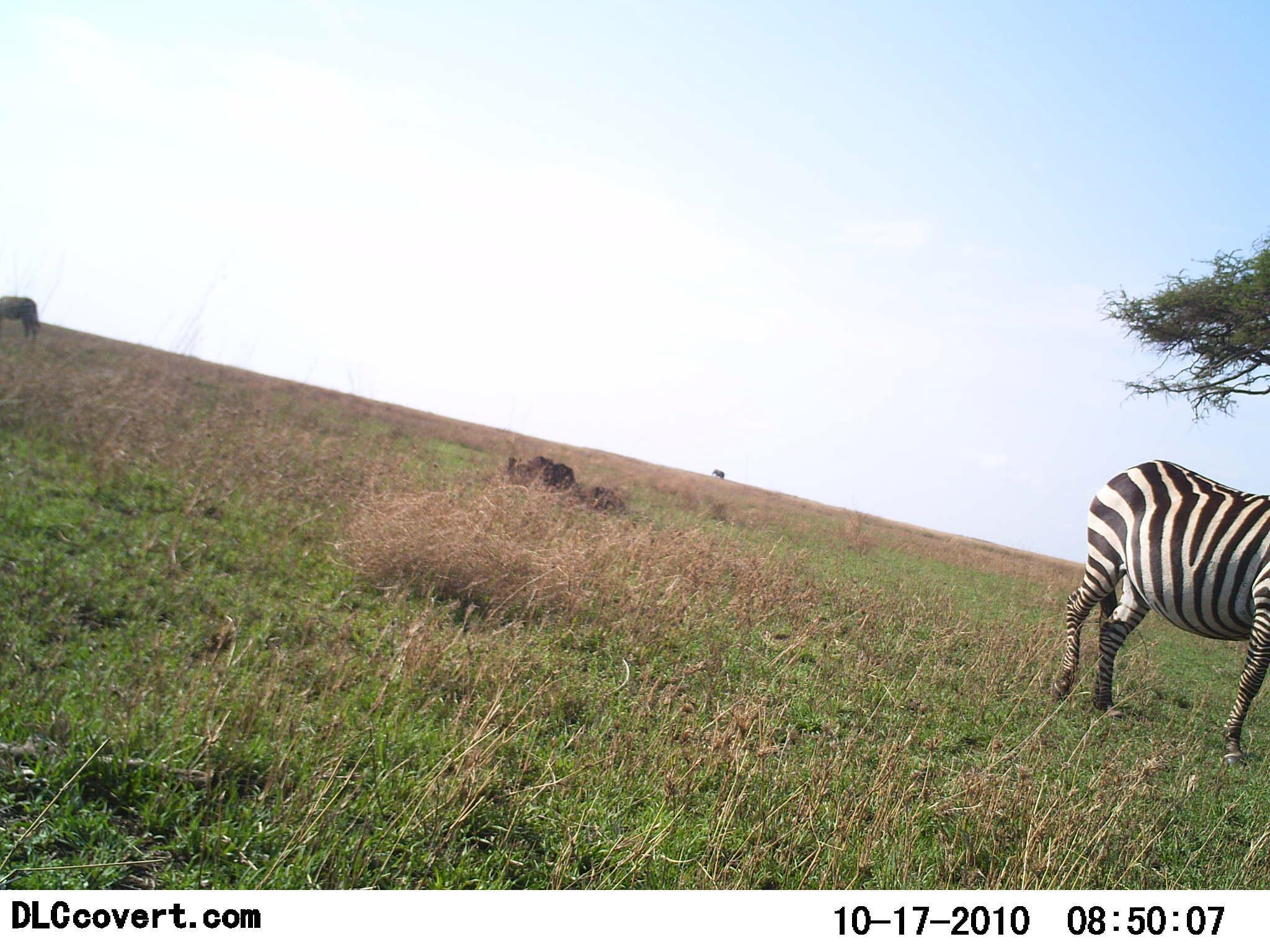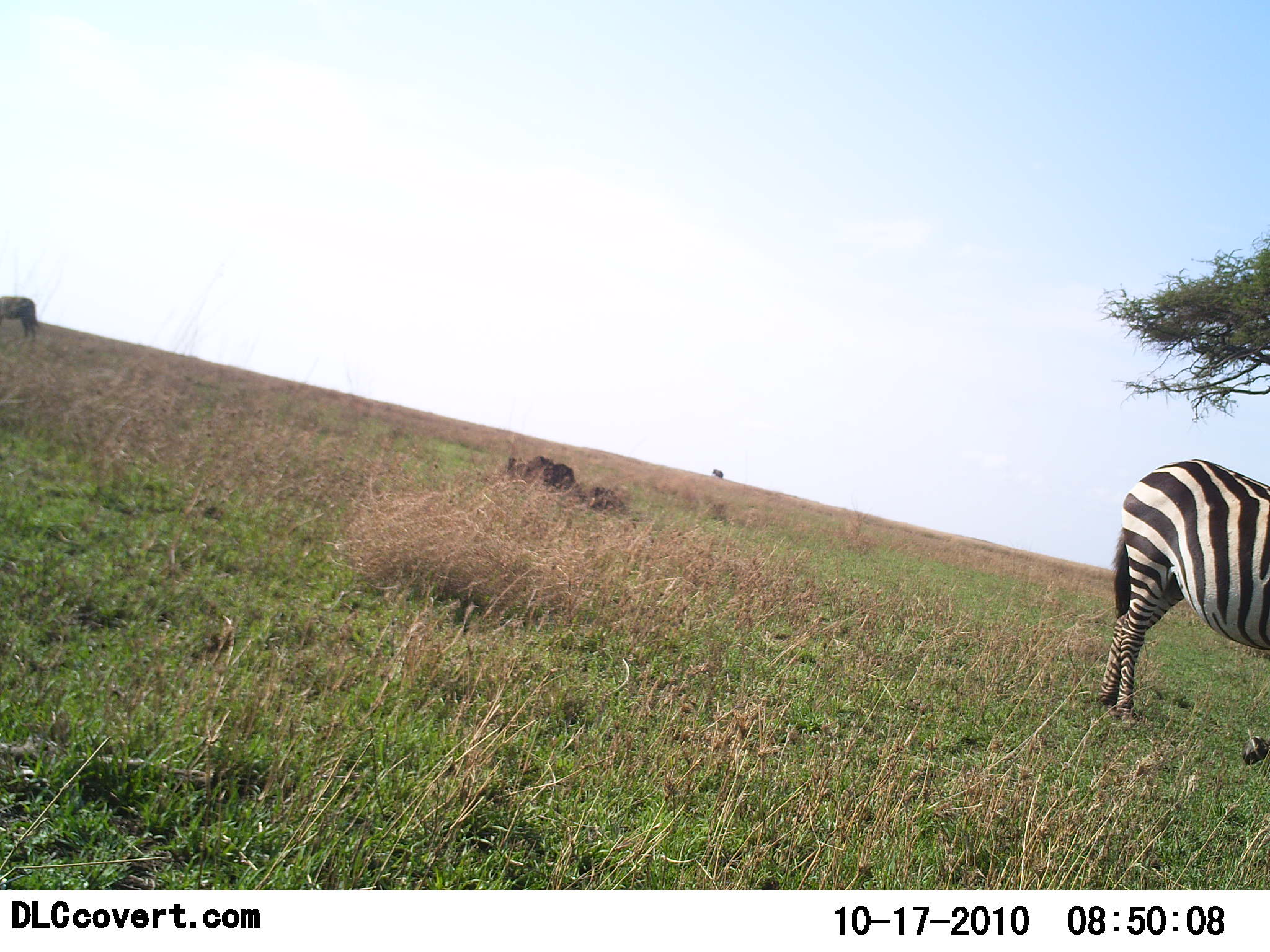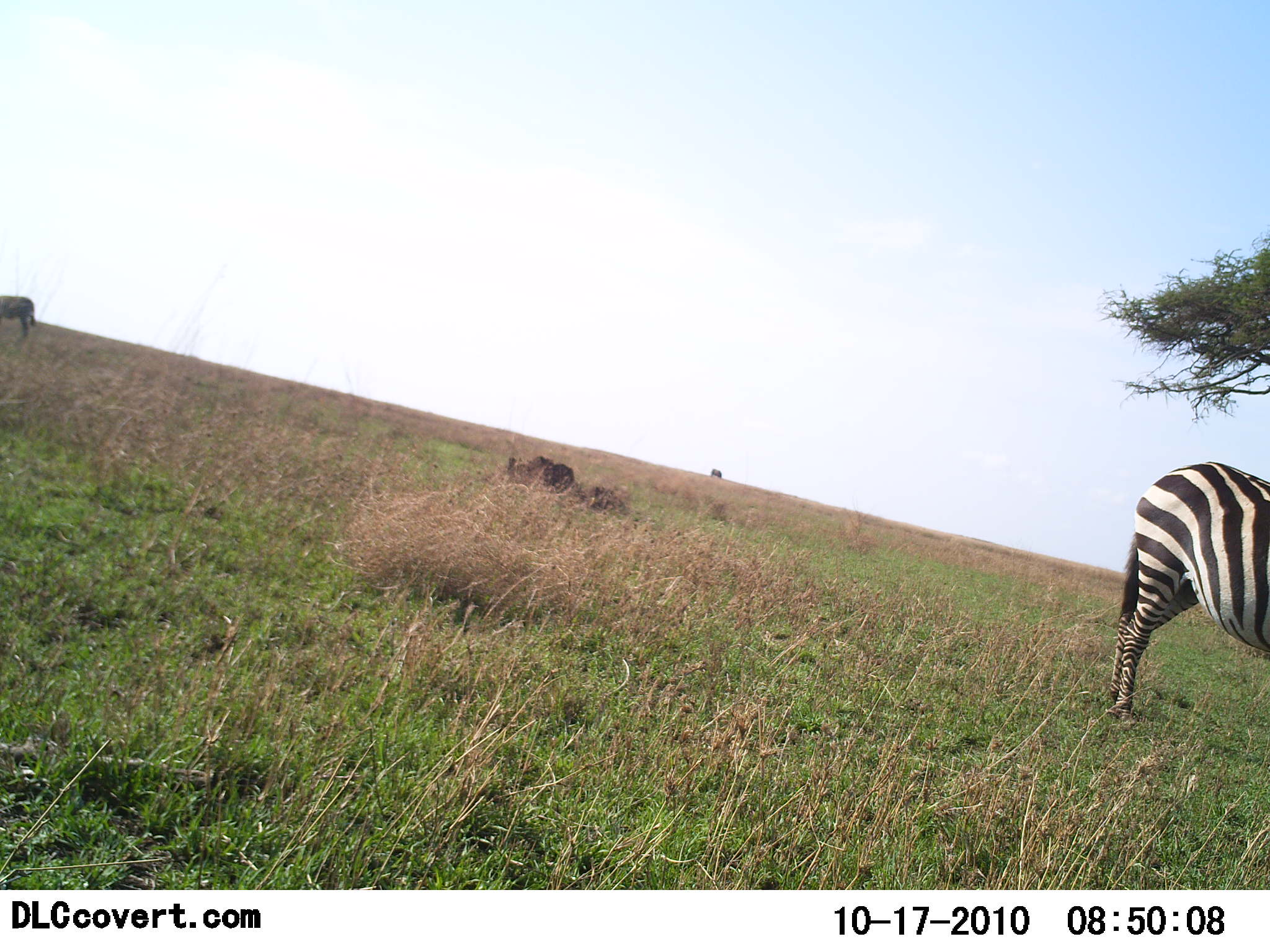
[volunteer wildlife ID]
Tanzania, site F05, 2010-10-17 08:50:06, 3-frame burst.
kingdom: Animalia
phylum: Chordata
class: Mammalia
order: Perissodactyla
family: Equidae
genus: Equus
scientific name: Equus quagga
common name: plains zebra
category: zebra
Zebra (plains zebra) (Equus quagga), count 1. Behavior (volunteer vote fractions): standing 27%, resting 0%, moving 73%, interacting 0%. Young present (vote fraction): 0%. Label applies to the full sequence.